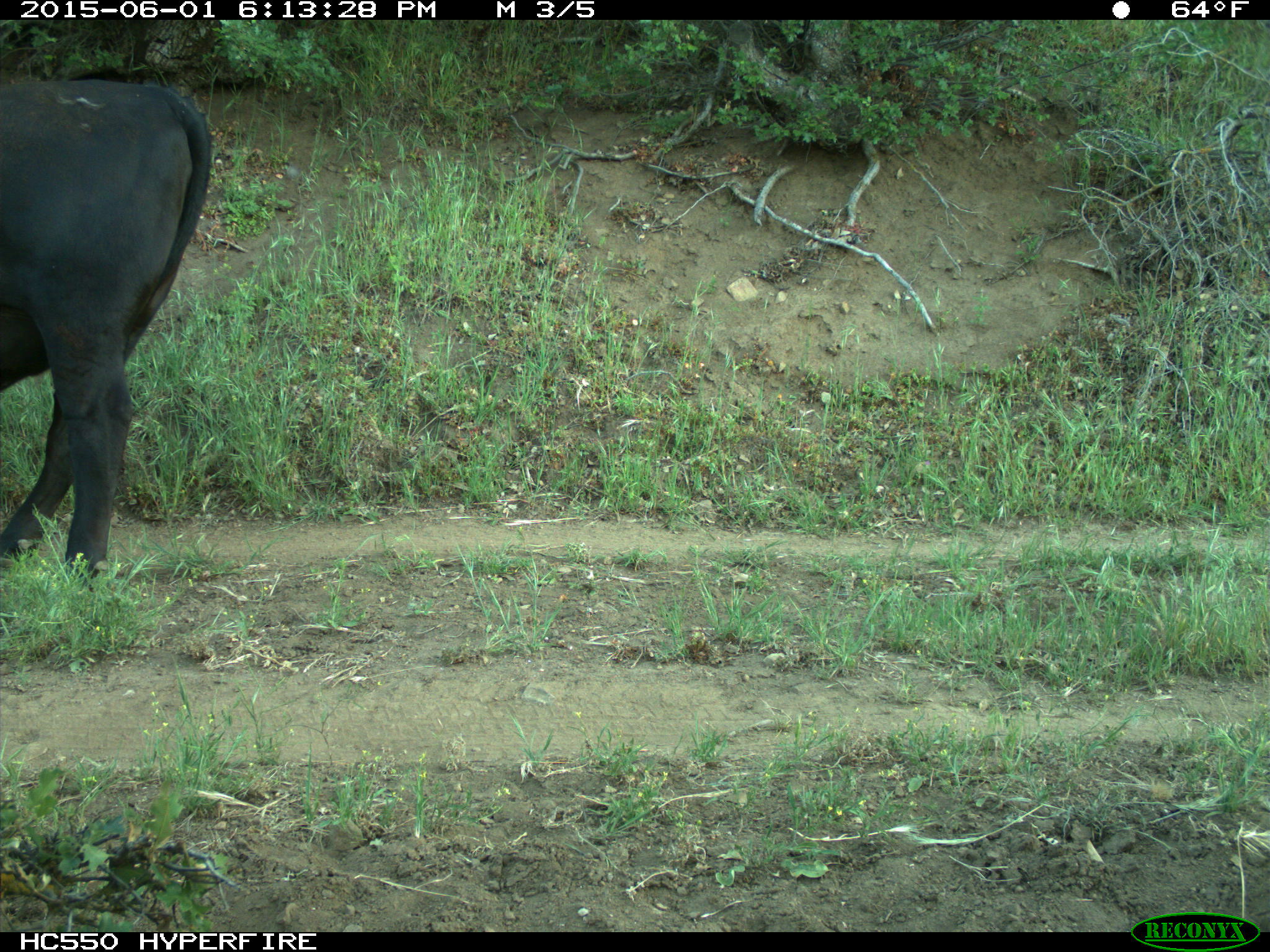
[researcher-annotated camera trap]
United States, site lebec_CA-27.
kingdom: Animalia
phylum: Chordata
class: Mammalia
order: Artiodactyla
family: Bovidae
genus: Bos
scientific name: Bos taurus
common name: domestic cow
Bos taurus (domestic cow).